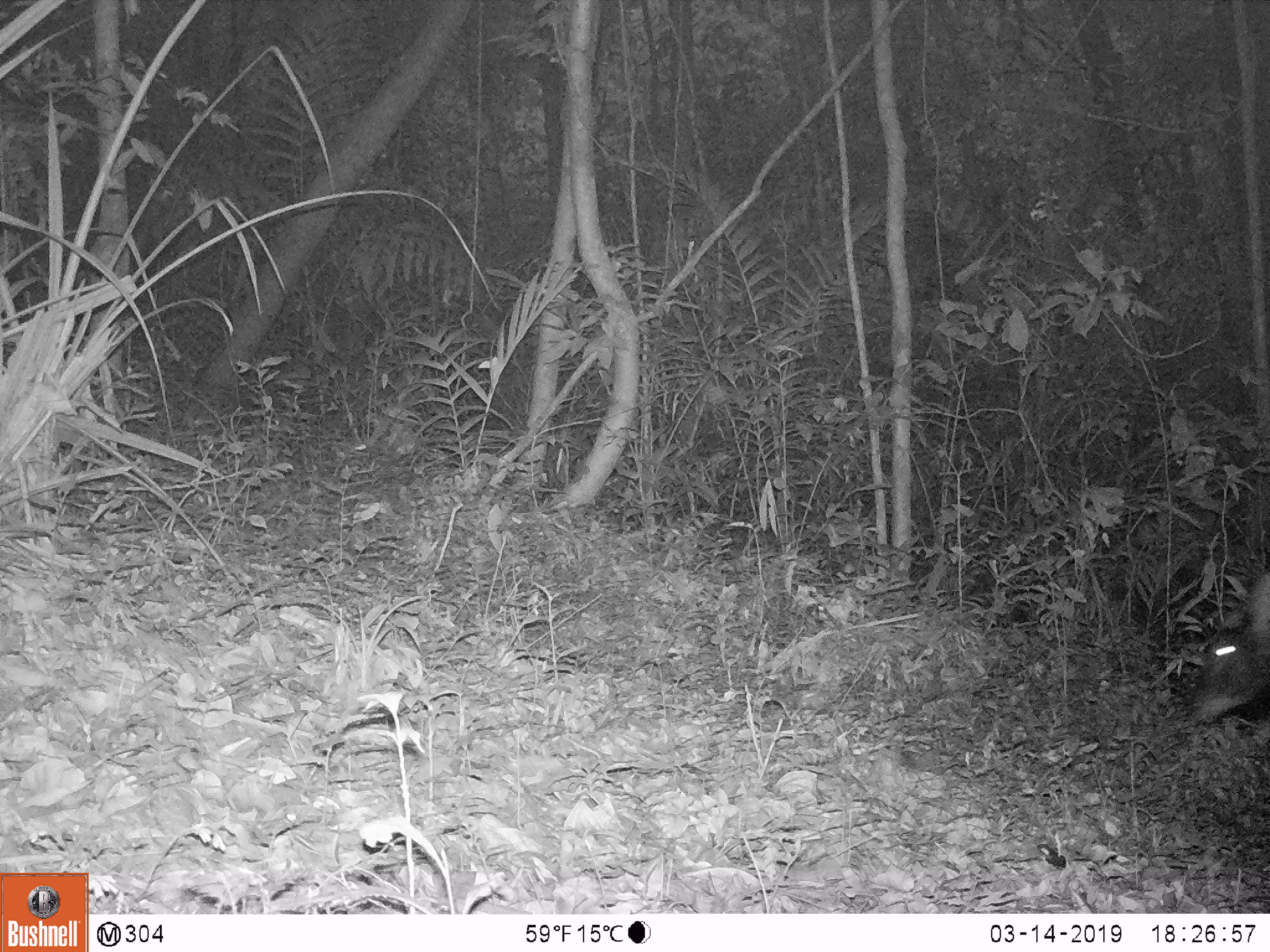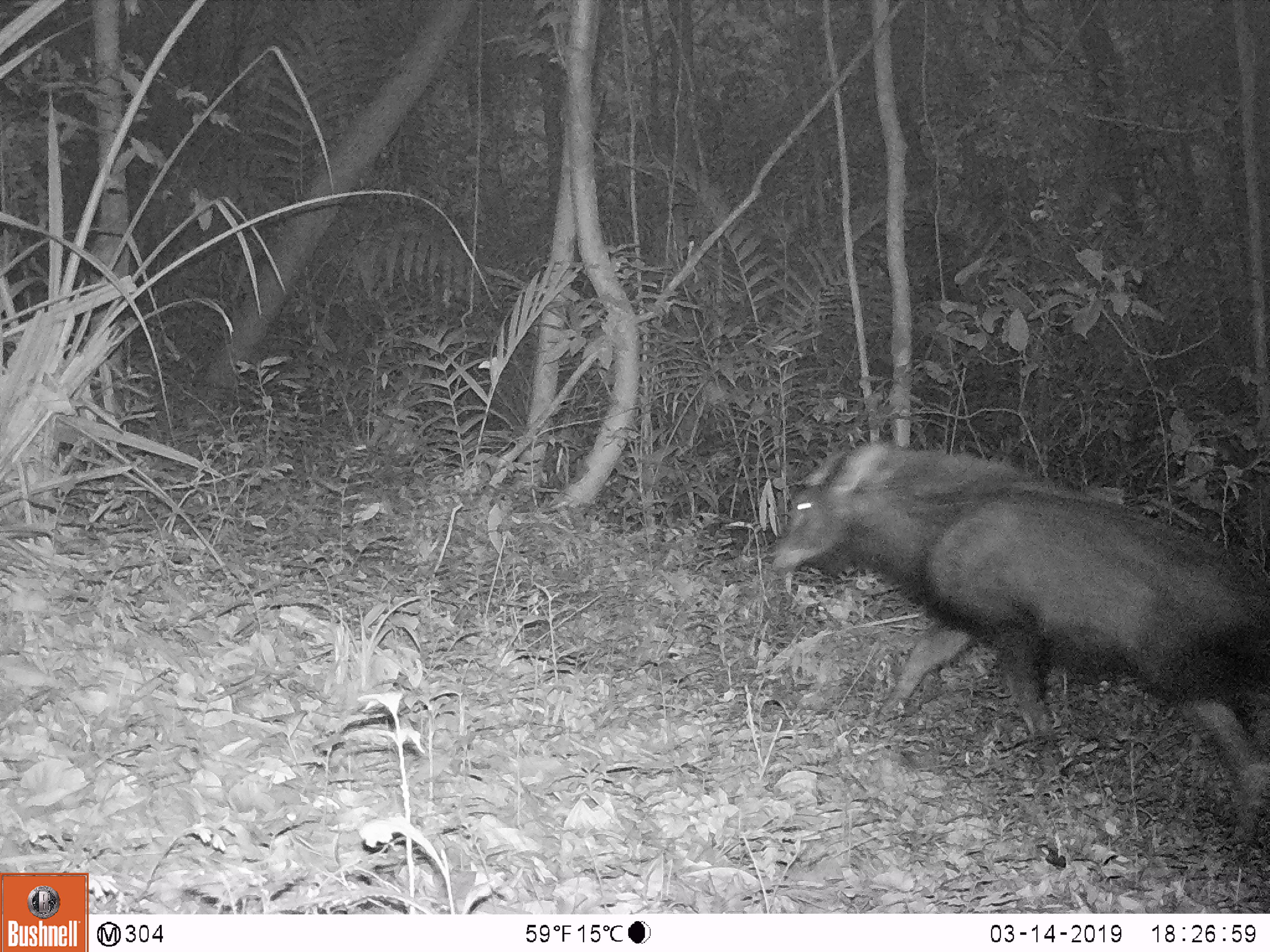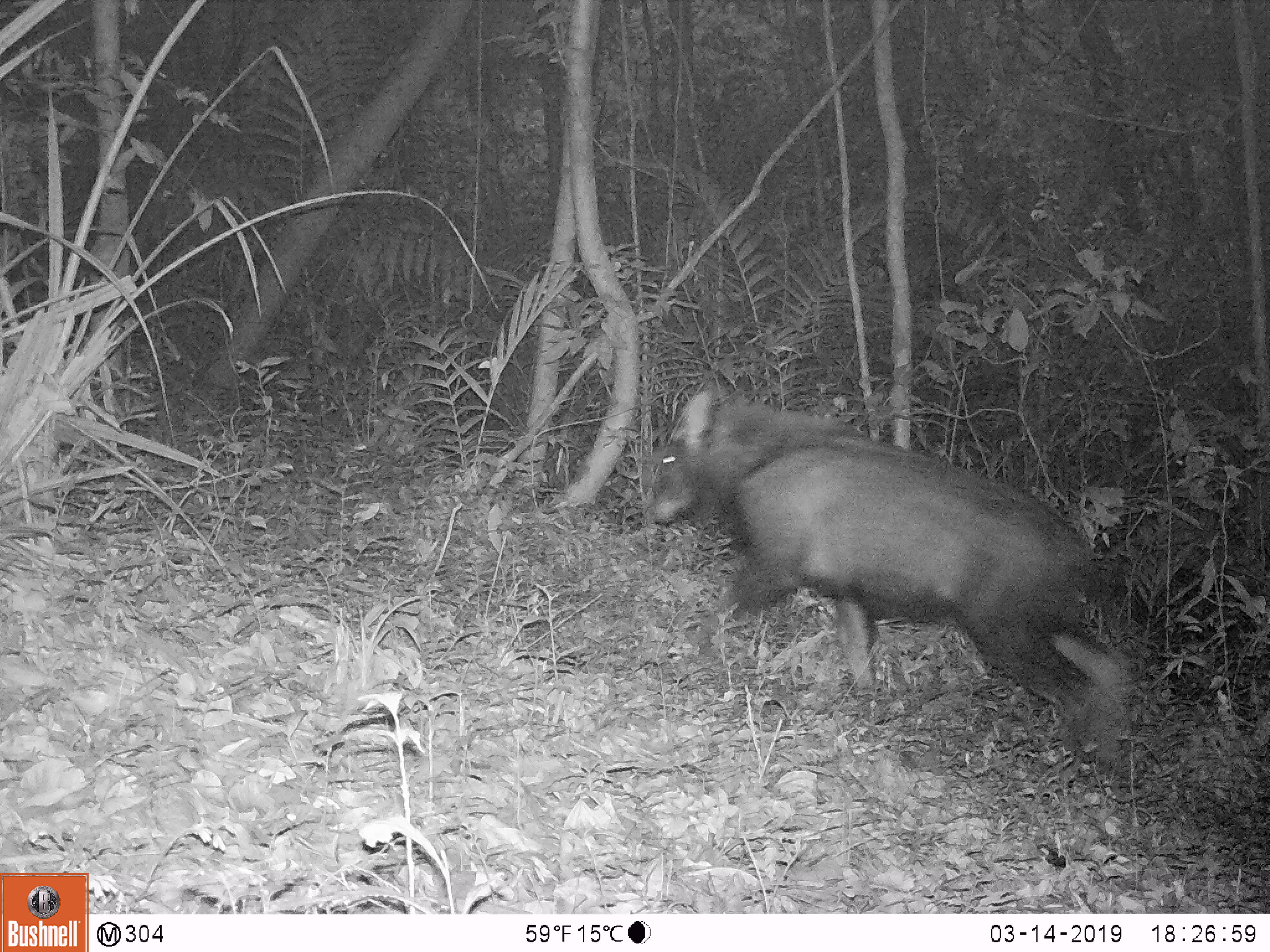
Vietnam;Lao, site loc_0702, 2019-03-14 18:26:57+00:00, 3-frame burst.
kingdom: Animalia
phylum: Chordata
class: Mammalia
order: Artiodactyla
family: Bovidae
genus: Capricornis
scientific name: Capricornis sumatraensis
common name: chinese serow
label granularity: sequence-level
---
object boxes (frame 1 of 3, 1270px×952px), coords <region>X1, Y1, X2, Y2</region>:
chinese serow: <region>1194, 564, 1270, 725</region>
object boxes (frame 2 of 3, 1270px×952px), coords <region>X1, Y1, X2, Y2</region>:
chinese serow: <region>769, 441, 1270, 861</region>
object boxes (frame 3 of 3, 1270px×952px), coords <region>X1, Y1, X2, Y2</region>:
chinese serow: <region>645, 388, 1128, 767</region>